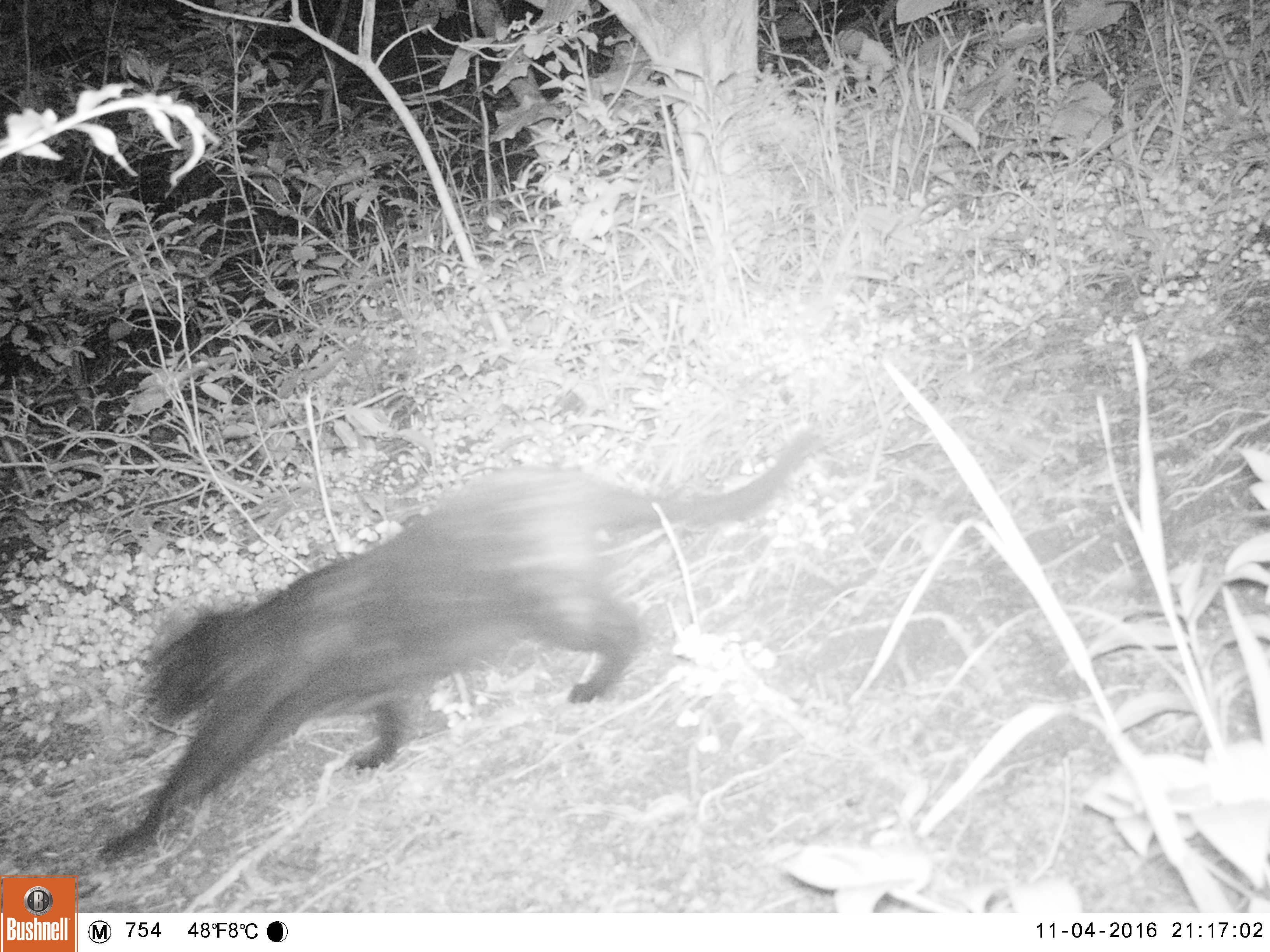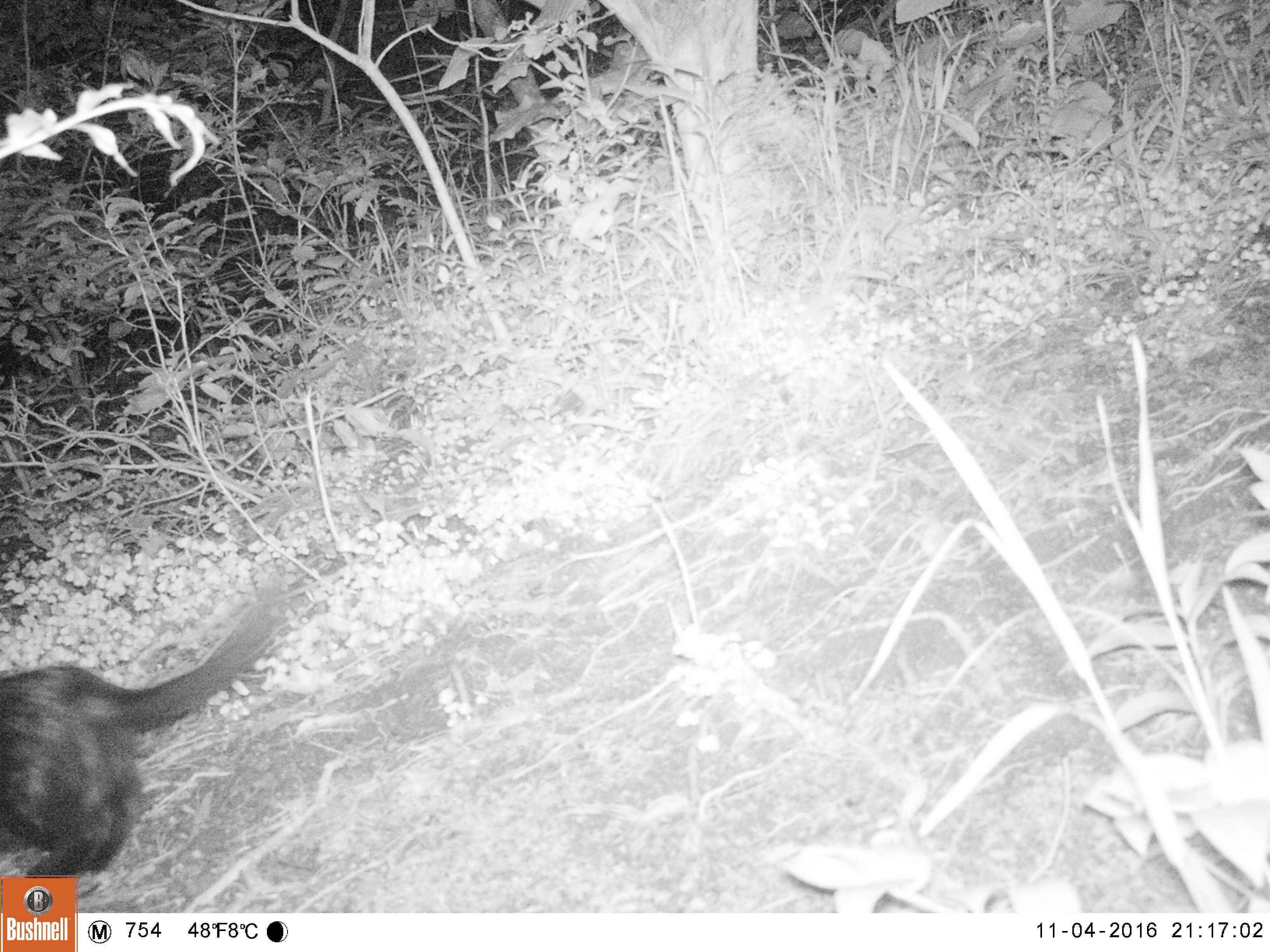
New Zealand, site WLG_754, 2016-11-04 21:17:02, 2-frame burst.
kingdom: Animalia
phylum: Chordata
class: Mammalia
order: Carnivora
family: Felidae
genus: Felis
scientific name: Felis catus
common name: domestic cat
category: cat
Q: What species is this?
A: Cat (domestic cat) (Felis catus).